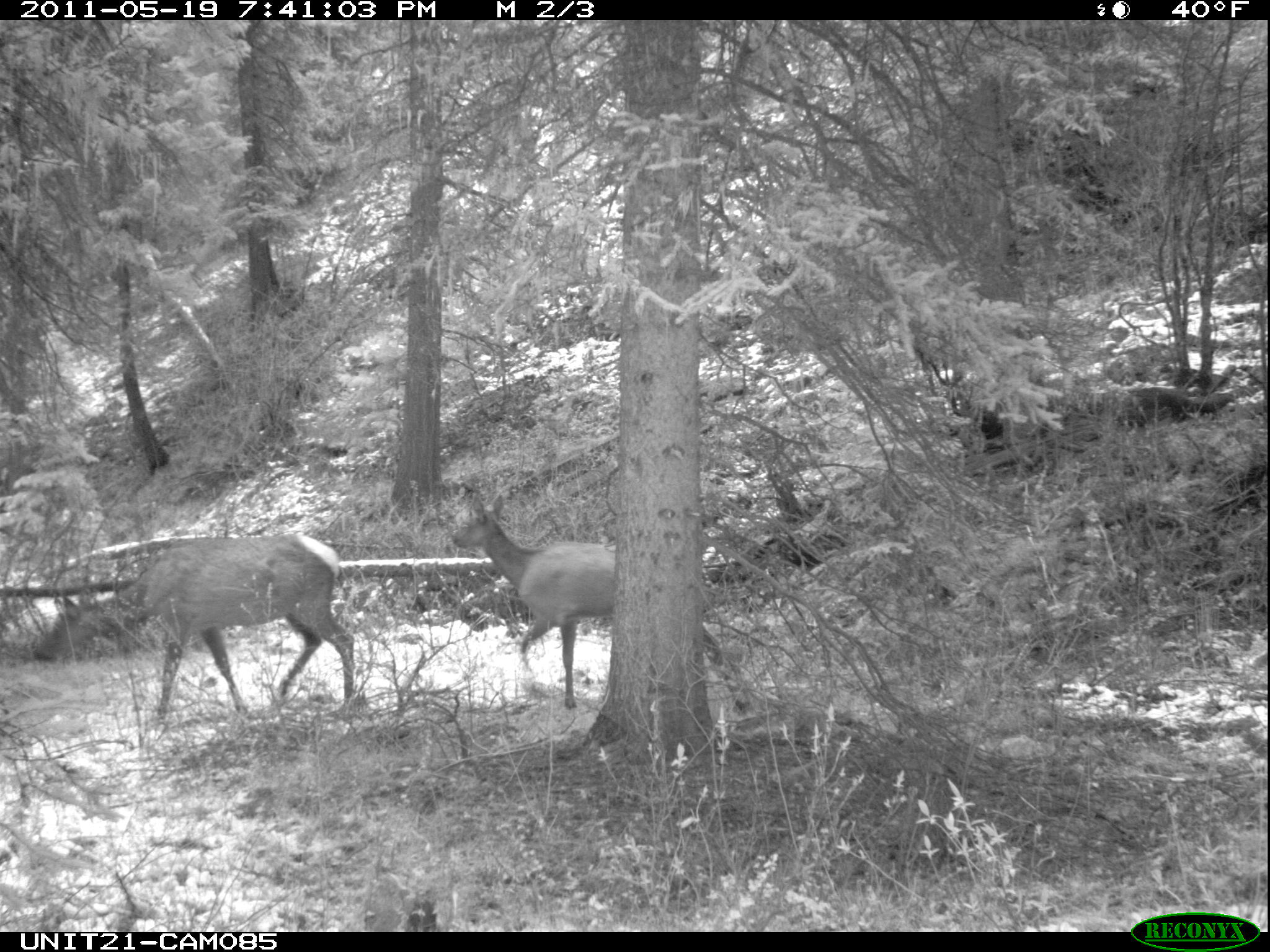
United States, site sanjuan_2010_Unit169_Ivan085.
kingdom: Animalia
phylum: Chordata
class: Mammalia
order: Artiodactyla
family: Cervidae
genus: Cervus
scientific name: Cervus elaphus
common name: red deer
Cervus elaphus (red deer).